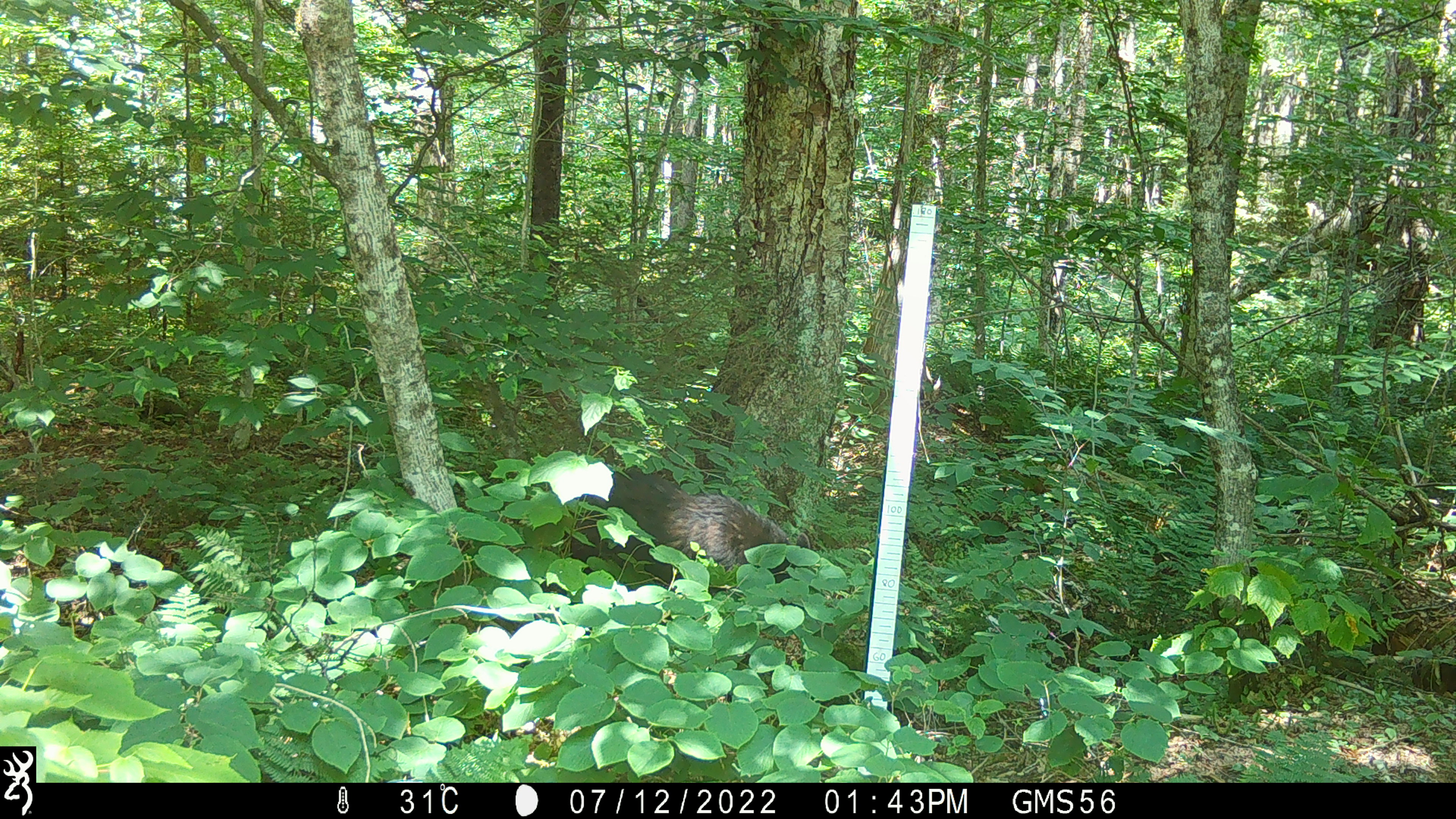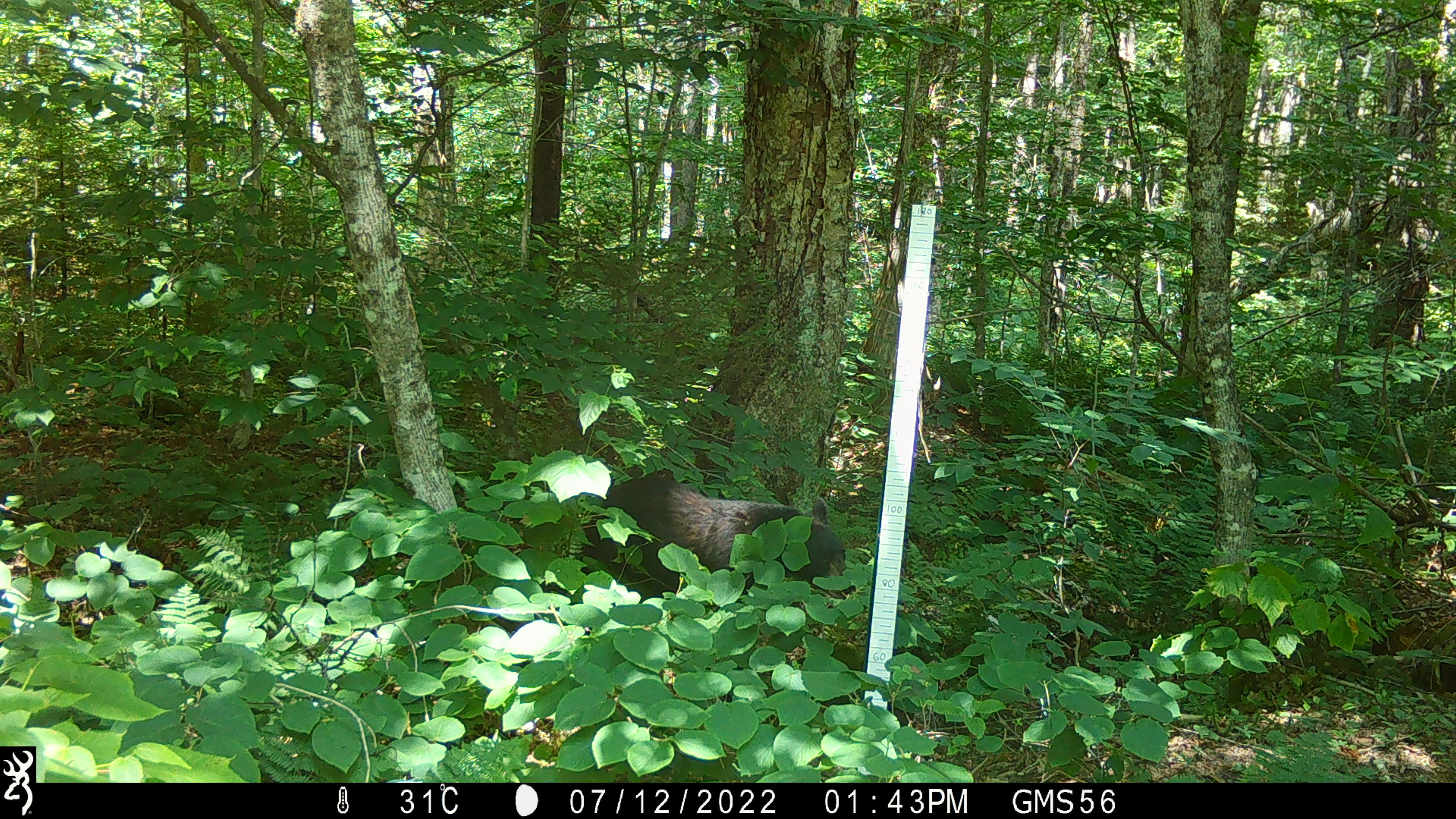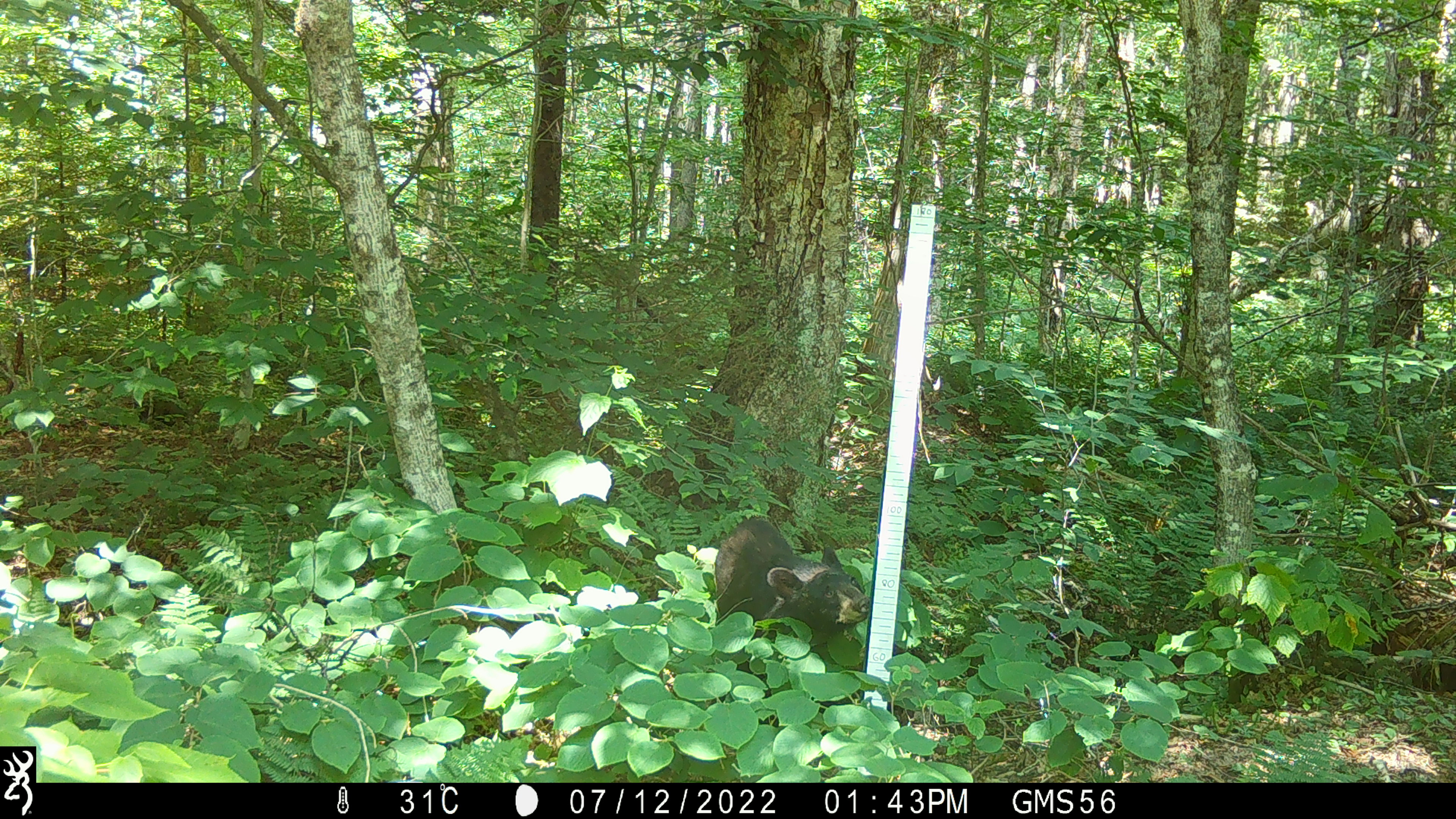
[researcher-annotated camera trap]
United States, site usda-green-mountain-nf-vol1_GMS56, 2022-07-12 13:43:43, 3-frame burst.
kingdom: Animalia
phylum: Chordata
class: Mammalia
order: Carnivora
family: Ursidae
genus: Ursus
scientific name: Ursus americanus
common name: black bear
Black bear (Ursus americanus).